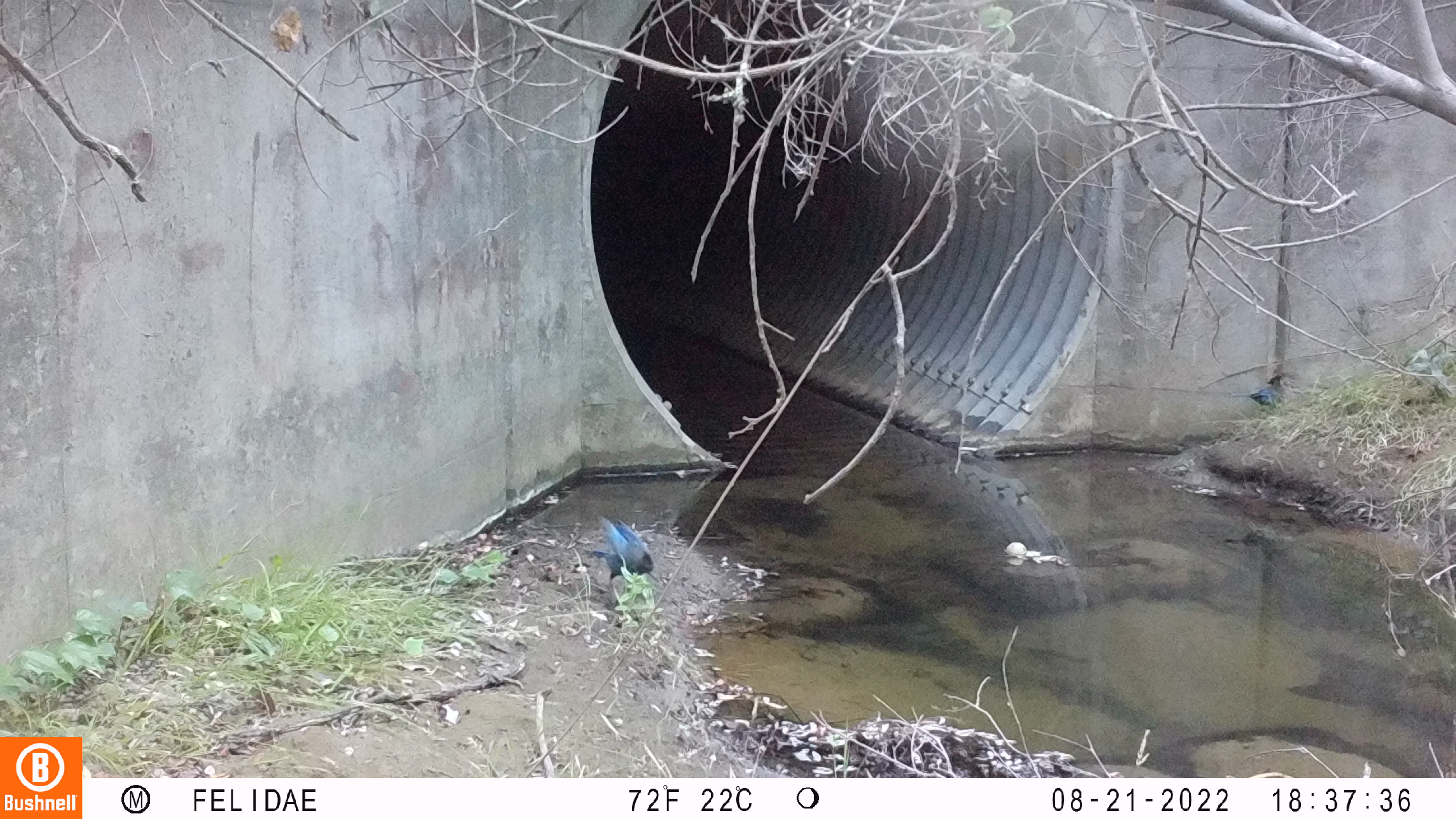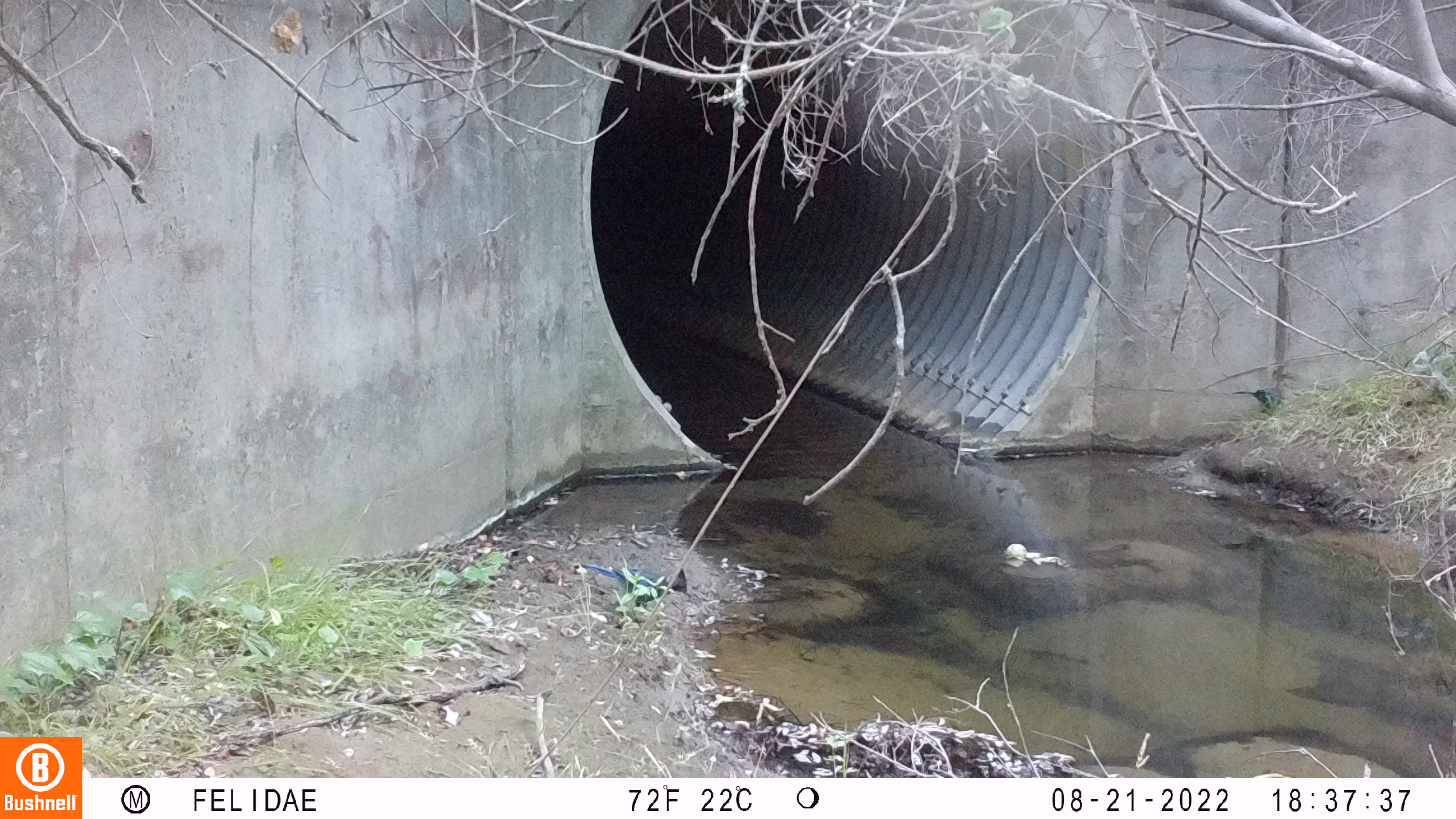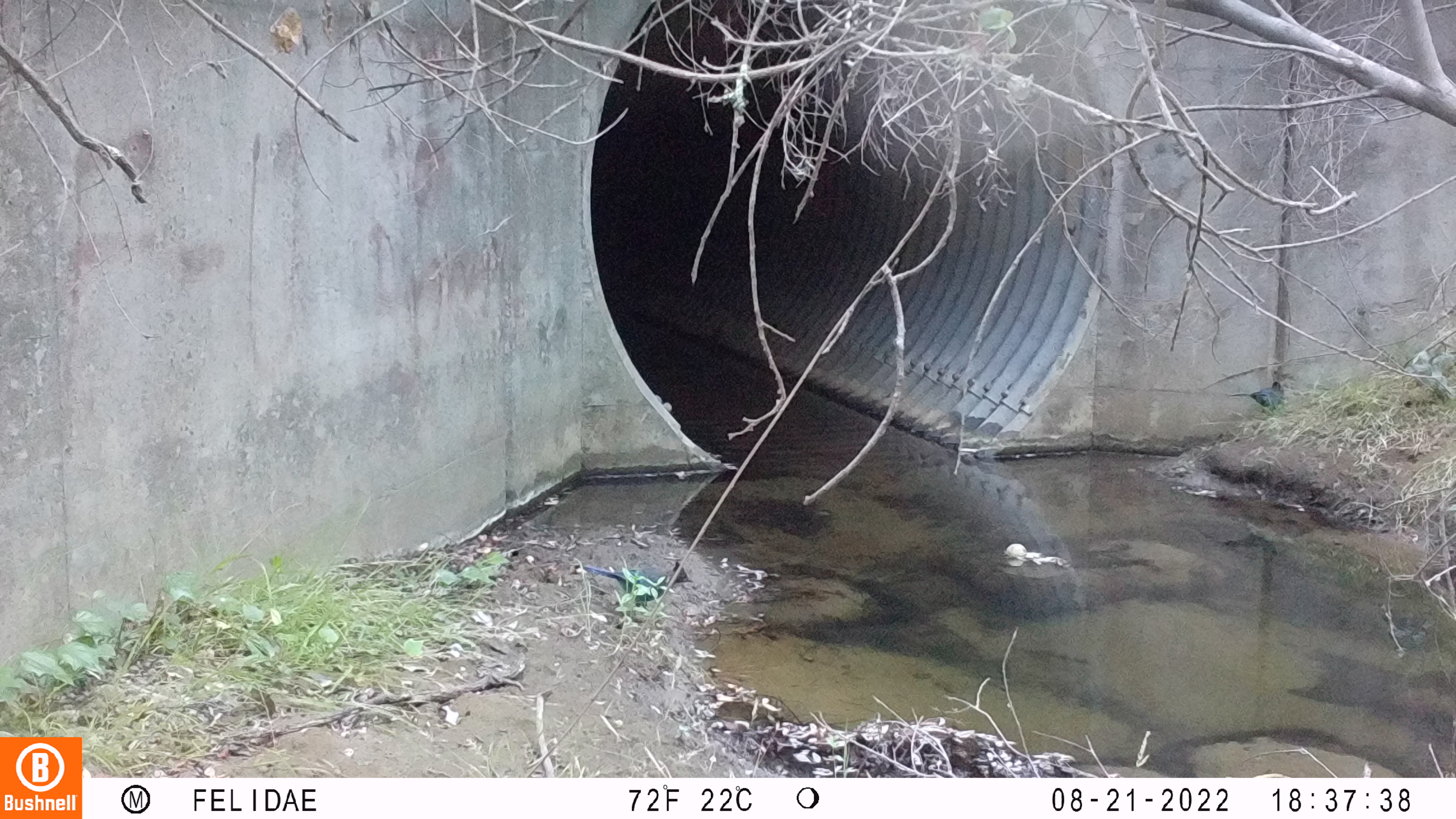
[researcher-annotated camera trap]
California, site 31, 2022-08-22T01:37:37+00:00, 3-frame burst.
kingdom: Animalia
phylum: Chordata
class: Aves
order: Passeriformes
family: Corvidae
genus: Cyanocitta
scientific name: Cyanocitta stelleri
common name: steller's jay